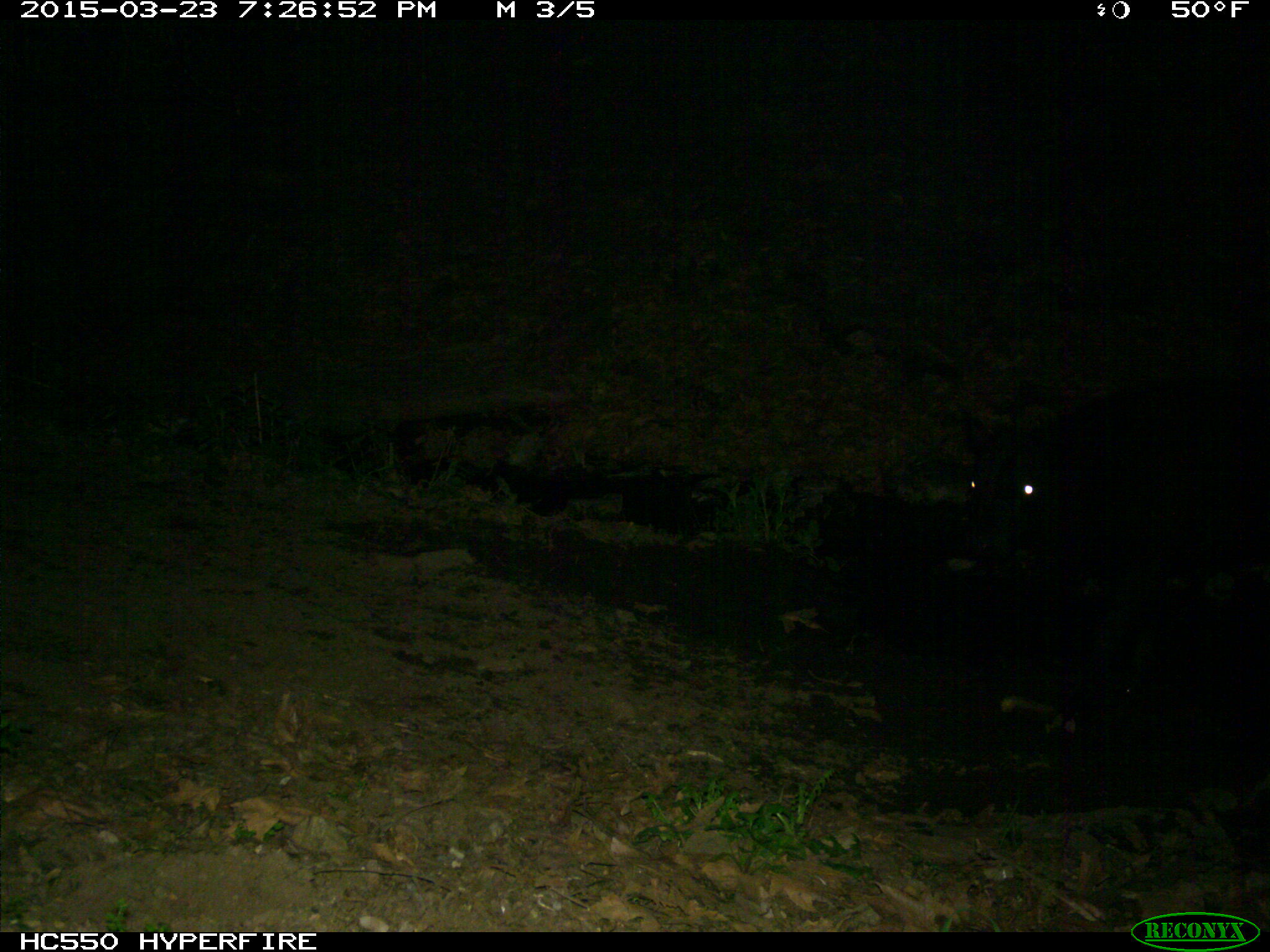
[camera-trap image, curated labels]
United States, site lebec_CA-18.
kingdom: Animalia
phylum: Chordata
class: Mammalia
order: Artiodactyla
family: Bovidae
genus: Bos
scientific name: Bos taurus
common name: domestic cow